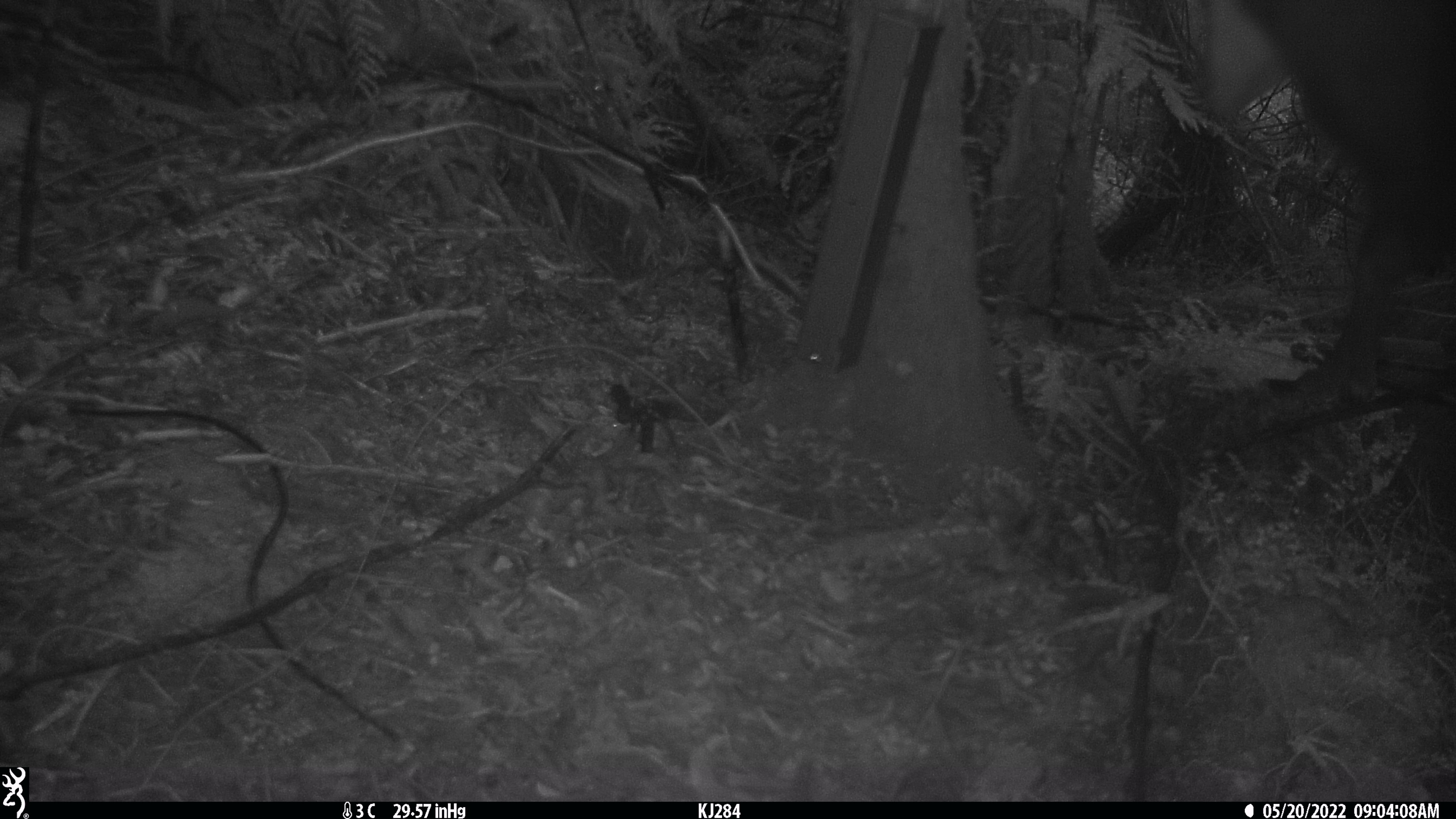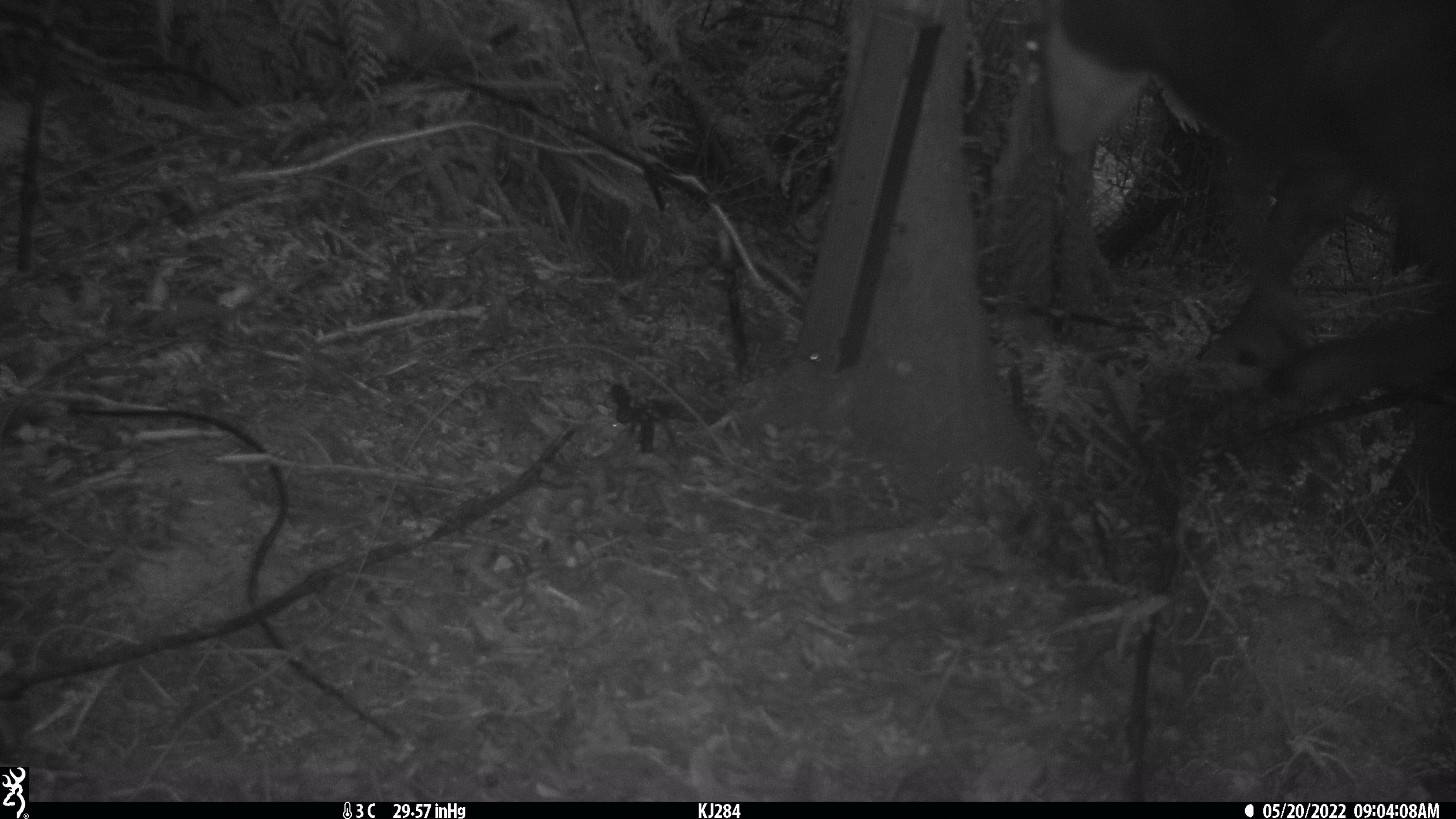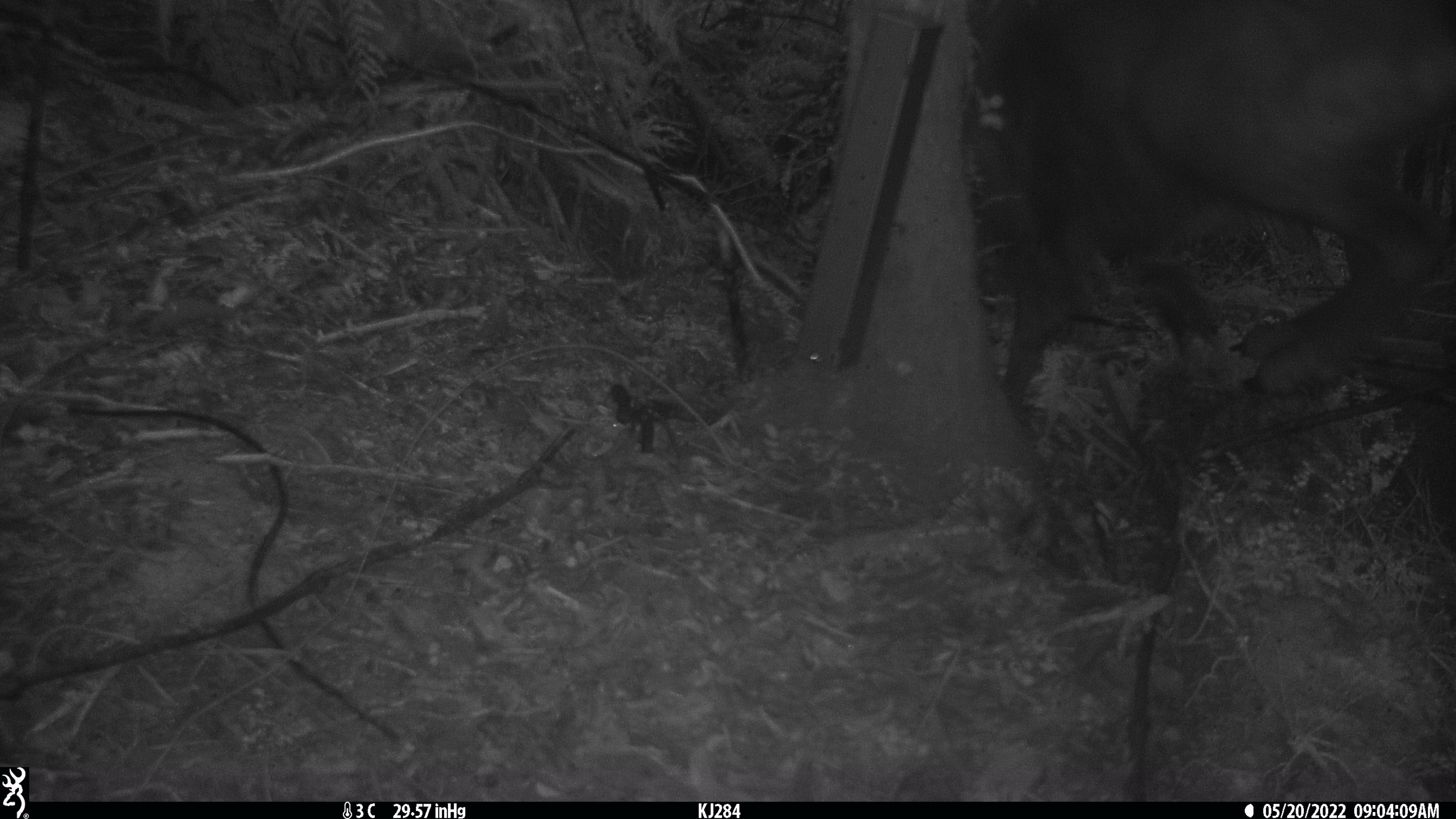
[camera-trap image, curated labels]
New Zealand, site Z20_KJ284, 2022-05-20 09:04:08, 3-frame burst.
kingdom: Animalia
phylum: Chordata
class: Mammalia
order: Artiodactyla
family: Bovidae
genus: Rupicapra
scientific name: Rupicapra rupicapra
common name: alpine chamois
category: chamois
Chamois (alpine chamois) (Rupicapra rupicapra).